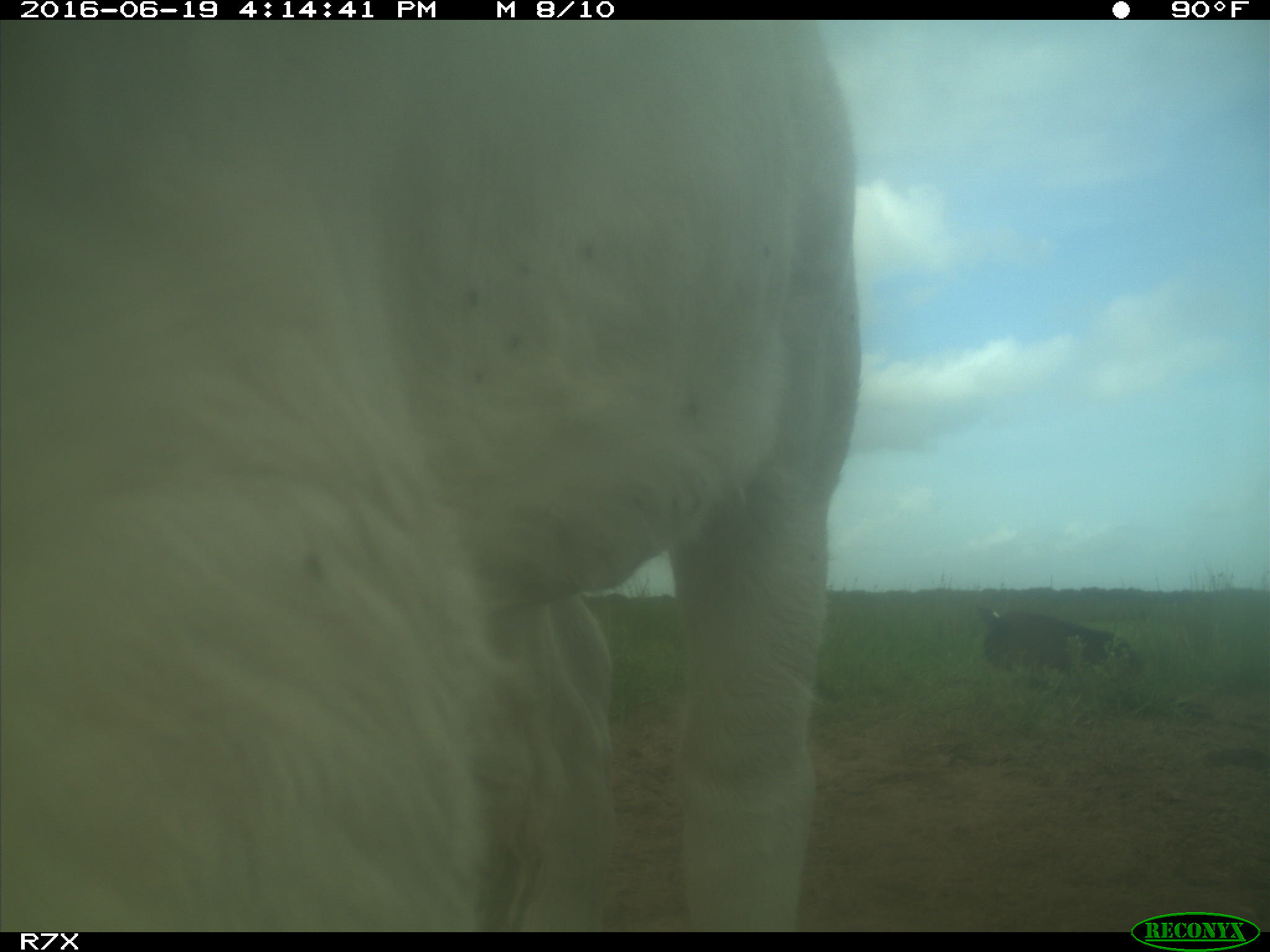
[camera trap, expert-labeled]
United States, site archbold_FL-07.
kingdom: Animalia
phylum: Chordata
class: Mammalia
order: Artiodactyla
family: Bovidae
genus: Bos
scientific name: Bos taurus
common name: domestic cow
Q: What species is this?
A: Bos taurus (domestic cow).